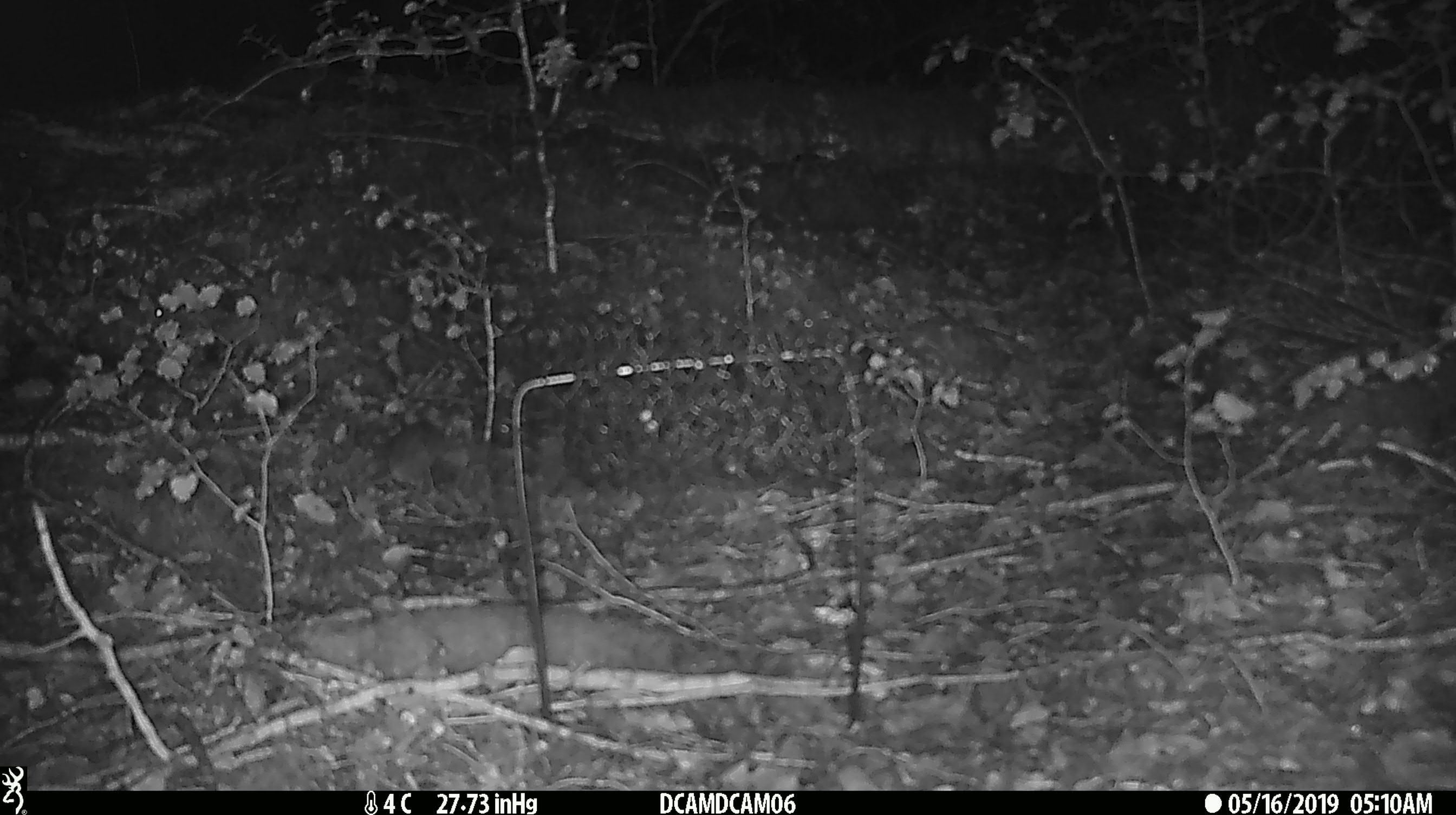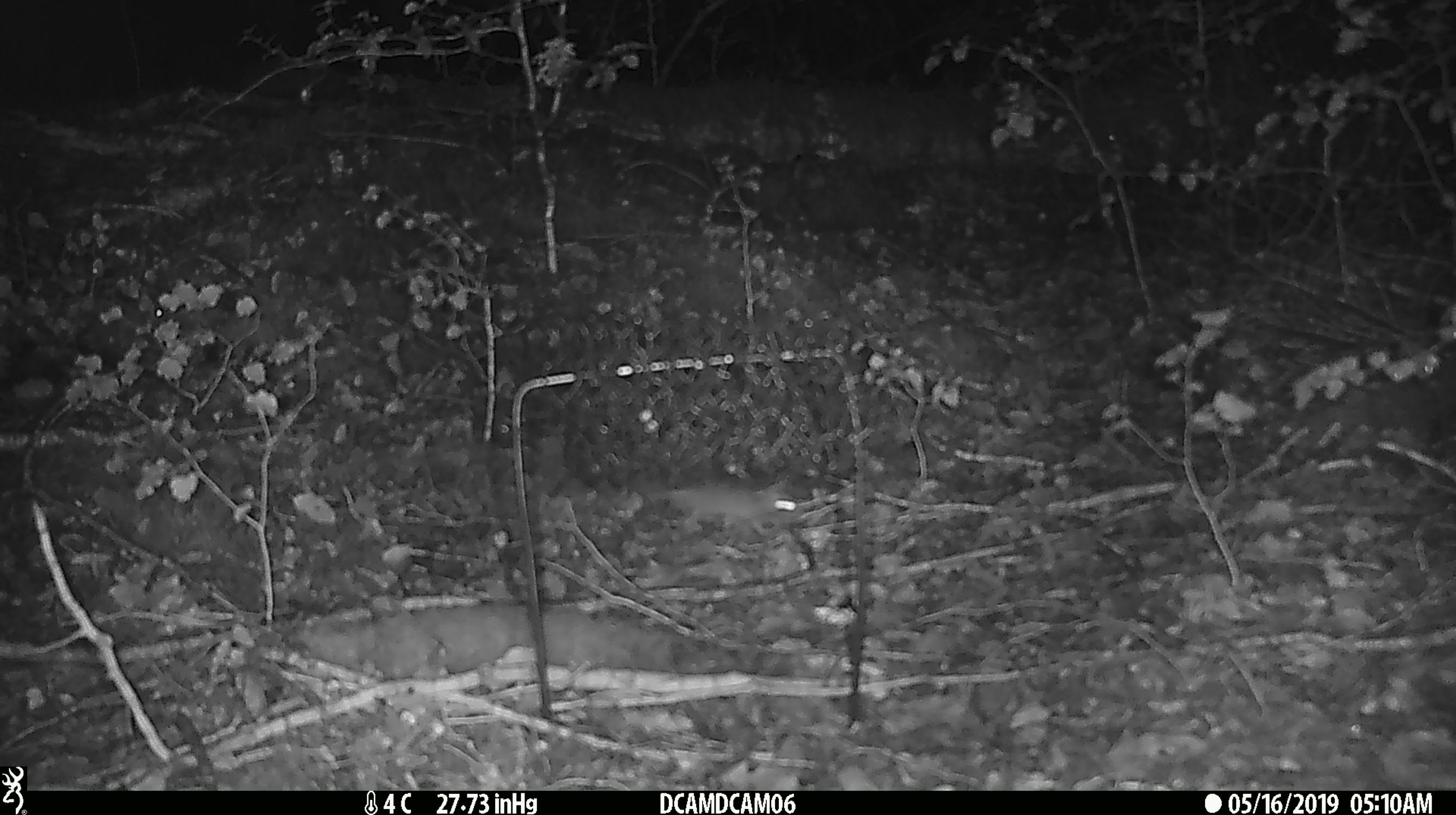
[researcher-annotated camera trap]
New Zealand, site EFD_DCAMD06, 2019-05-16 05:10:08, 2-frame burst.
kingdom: Animalia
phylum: Chordata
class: Mammalia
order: Rodentia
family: Muridae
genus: Mus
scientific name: Mus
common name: mouse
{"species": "mouse (Mus)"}